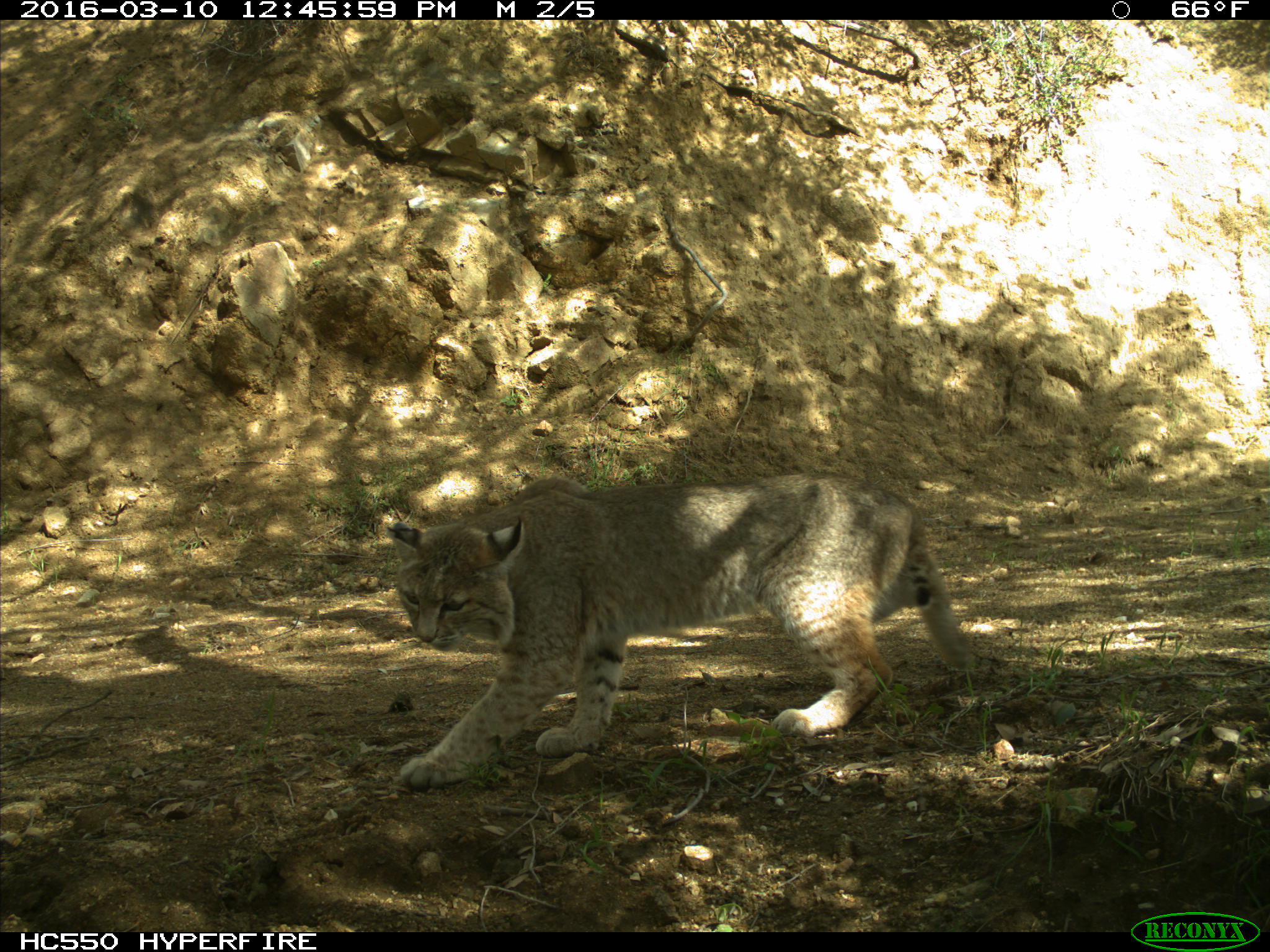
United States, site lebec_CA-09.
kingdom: Animalia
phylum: Chordata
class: Mammalia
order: Carnivora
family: Felidae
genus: Lynx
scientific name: Lynx rufus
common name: bobcat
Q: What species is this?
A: Lynx rufus (bobcat).